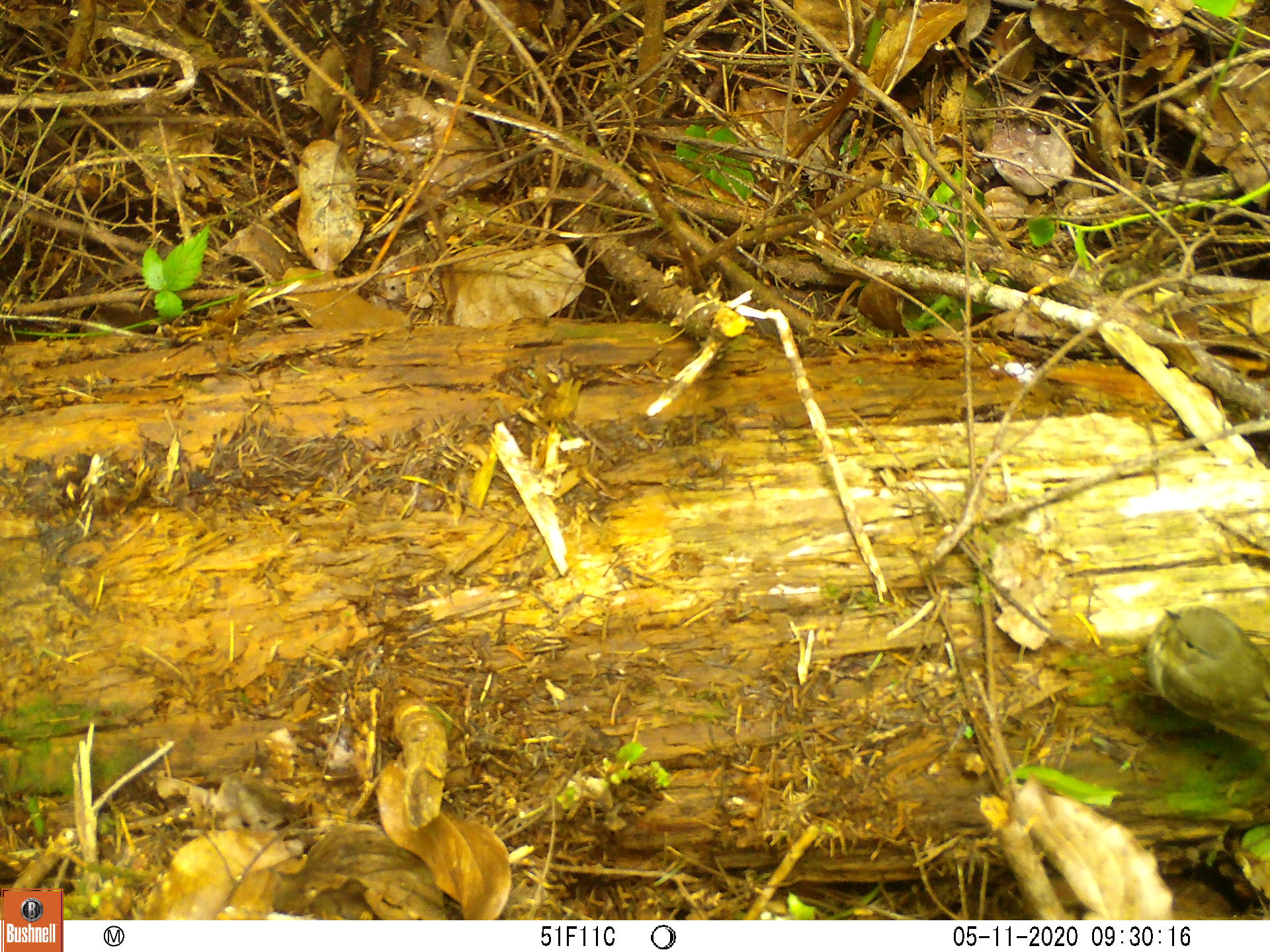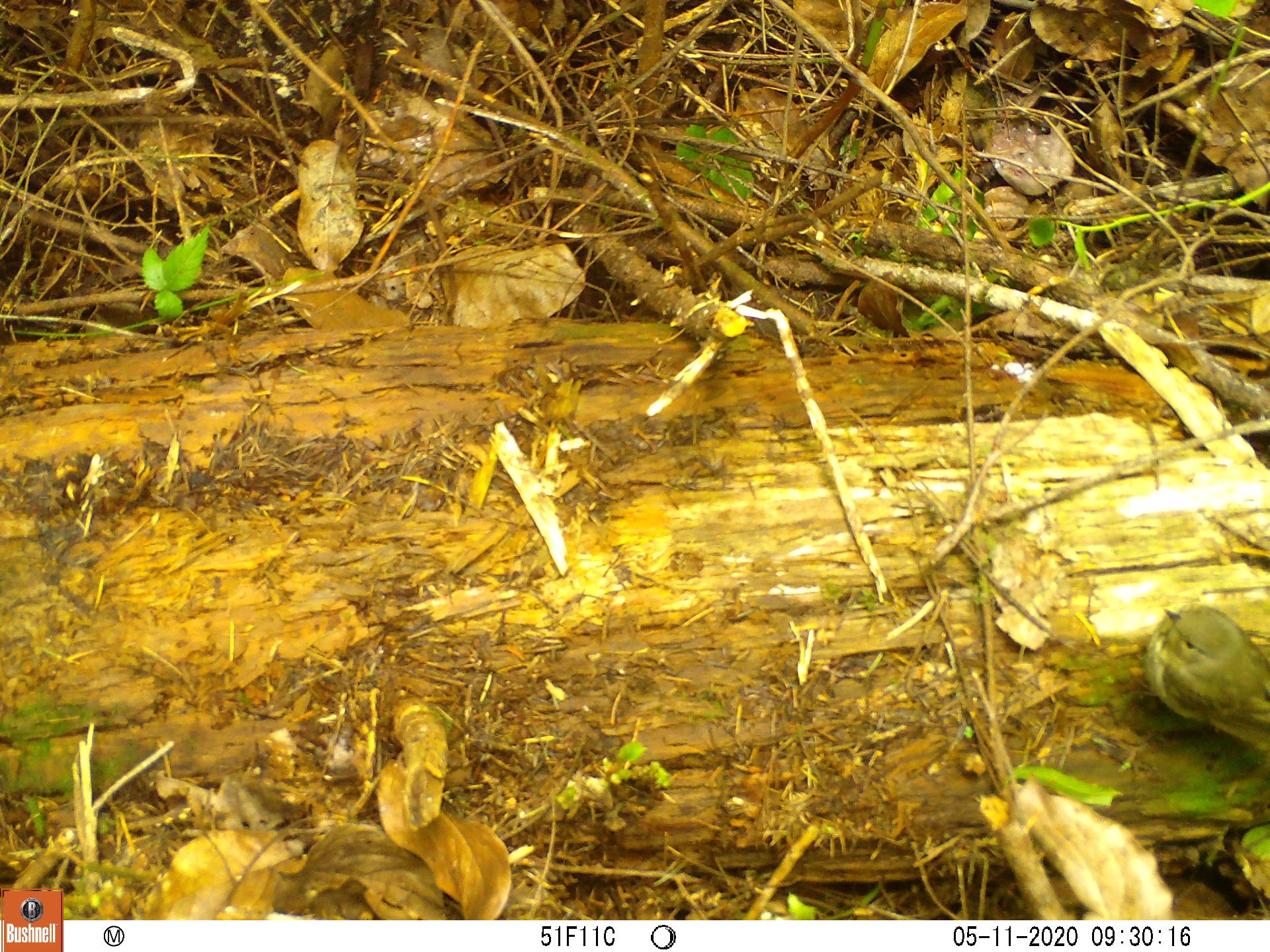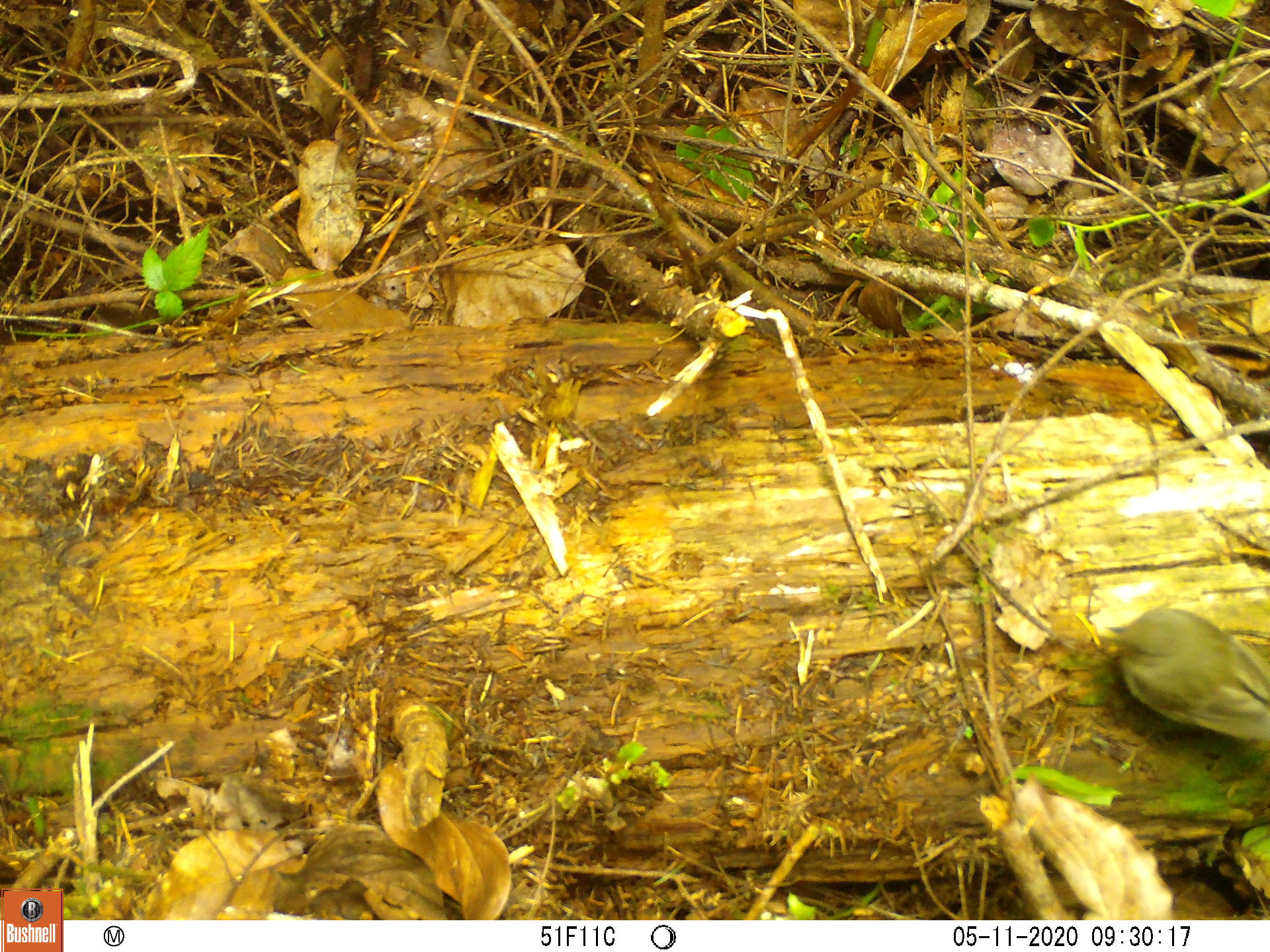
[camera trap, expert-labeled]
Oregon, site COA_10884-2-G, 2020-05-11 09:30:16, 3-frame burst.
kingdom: Animalia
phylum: Chordata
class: Aves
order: Passeriformes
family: Turdidae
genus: Catharus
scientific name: Catharus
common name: brown thrushes and nightingale-thrushes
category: catharus species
Catharus species (brown thrushes and nightingale-thrushes) (Catharus).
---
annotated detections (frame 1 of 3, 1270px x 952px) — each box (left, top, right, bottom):
catharus species: (1133, 594, 1261, 771)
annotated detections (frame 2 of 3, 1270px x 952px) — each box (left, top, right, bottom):
catharus species: (1136, 595, 1261, 762)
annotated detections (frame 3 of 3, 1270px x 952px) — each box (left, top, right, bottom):
catharus species: (1090, 593, 1266, 757)